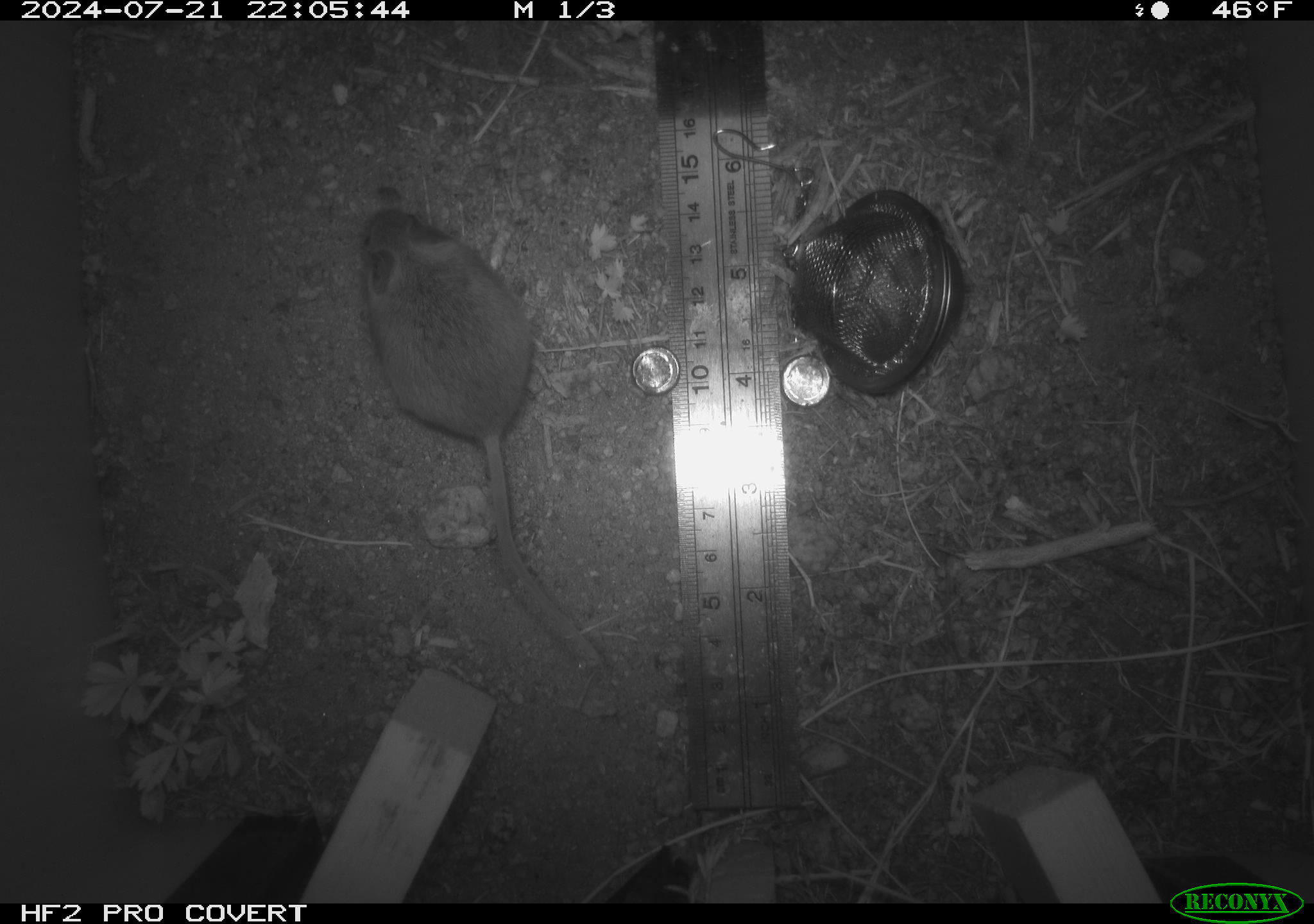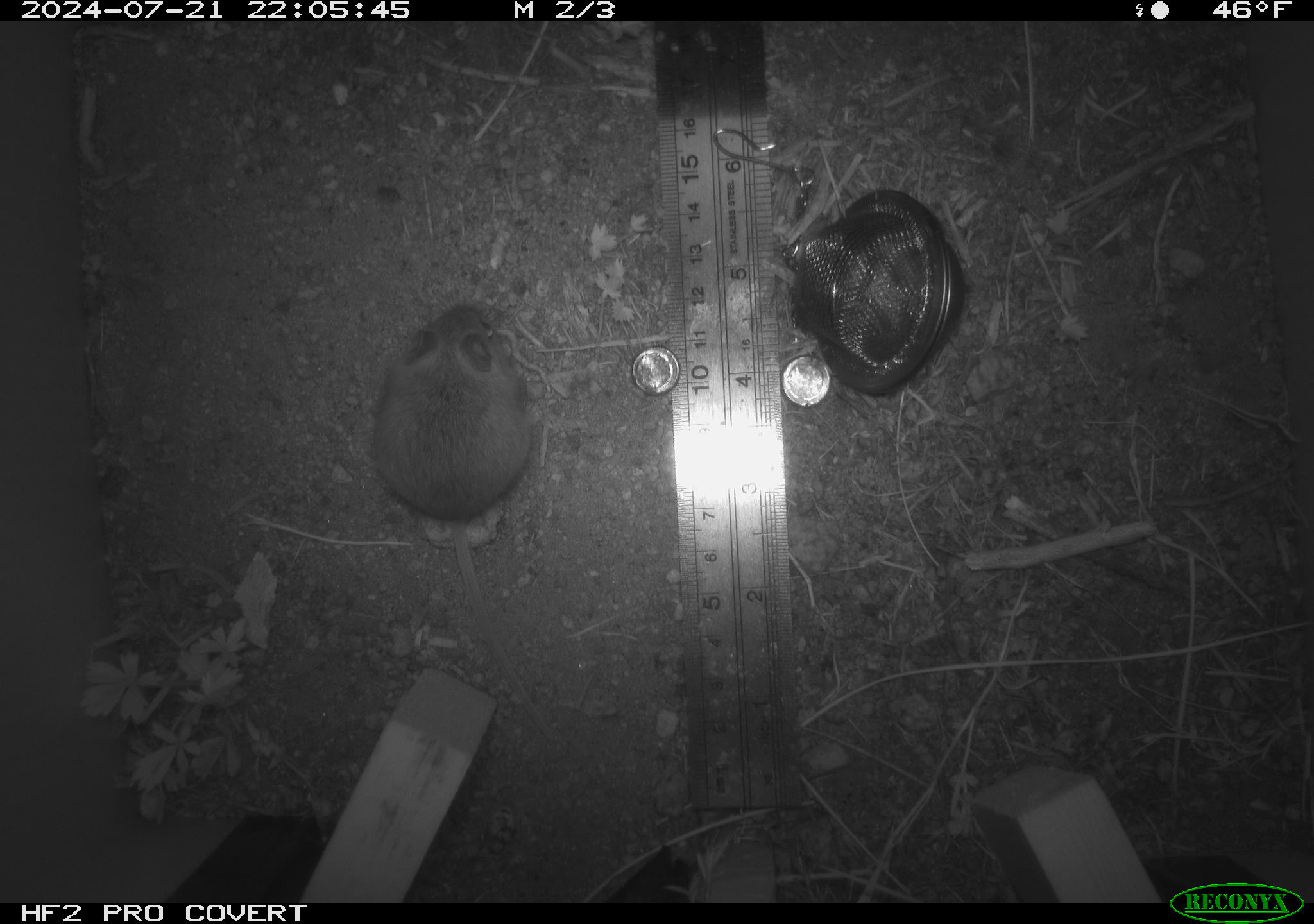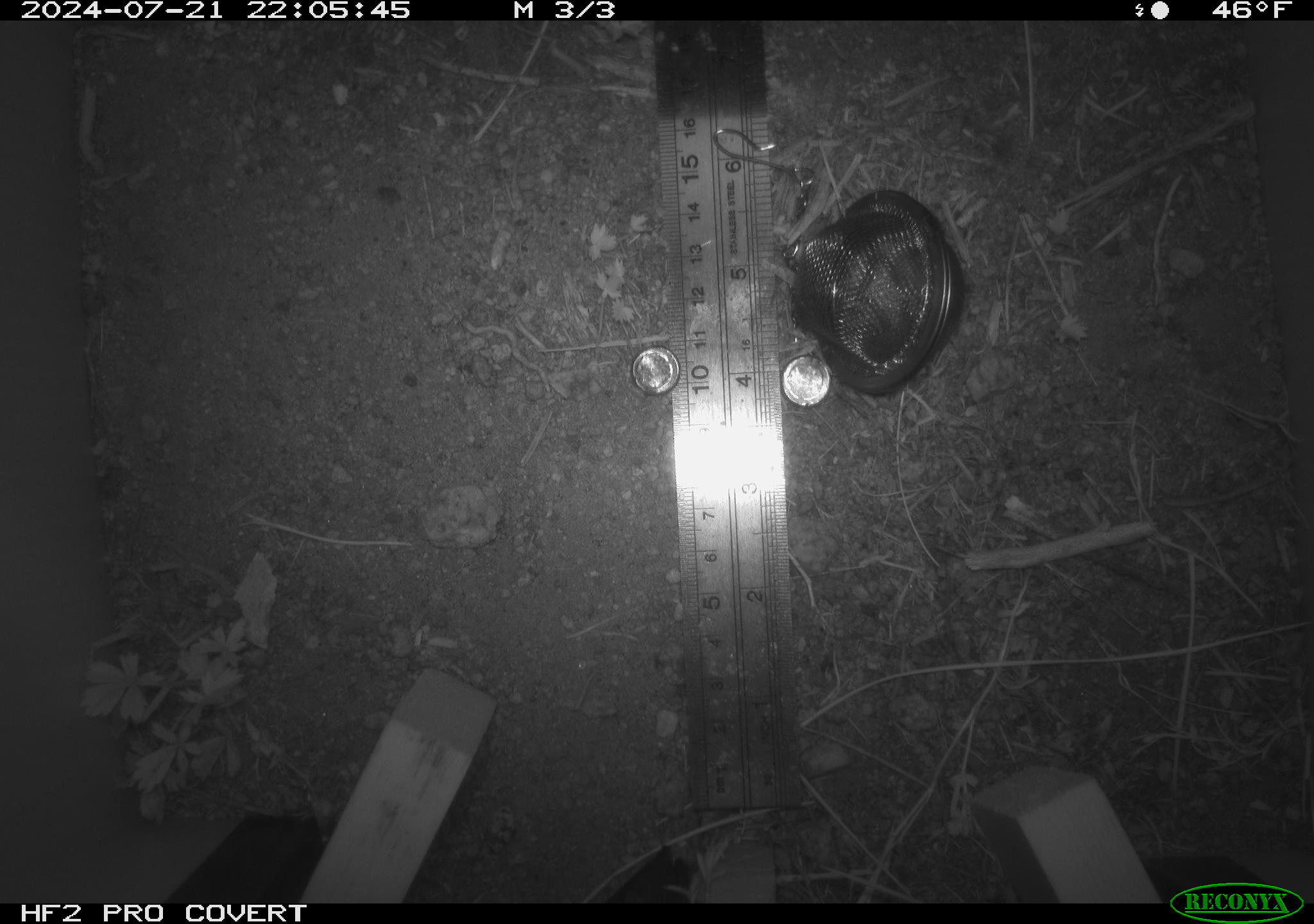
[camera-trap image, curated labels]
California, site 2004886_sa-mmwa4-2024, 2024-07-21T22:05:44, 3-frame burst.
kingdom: Animalia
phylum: Chordata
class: Mammalia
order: Rodentia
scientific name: Rodentia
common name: mouse species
Mouse species (Rodentia).